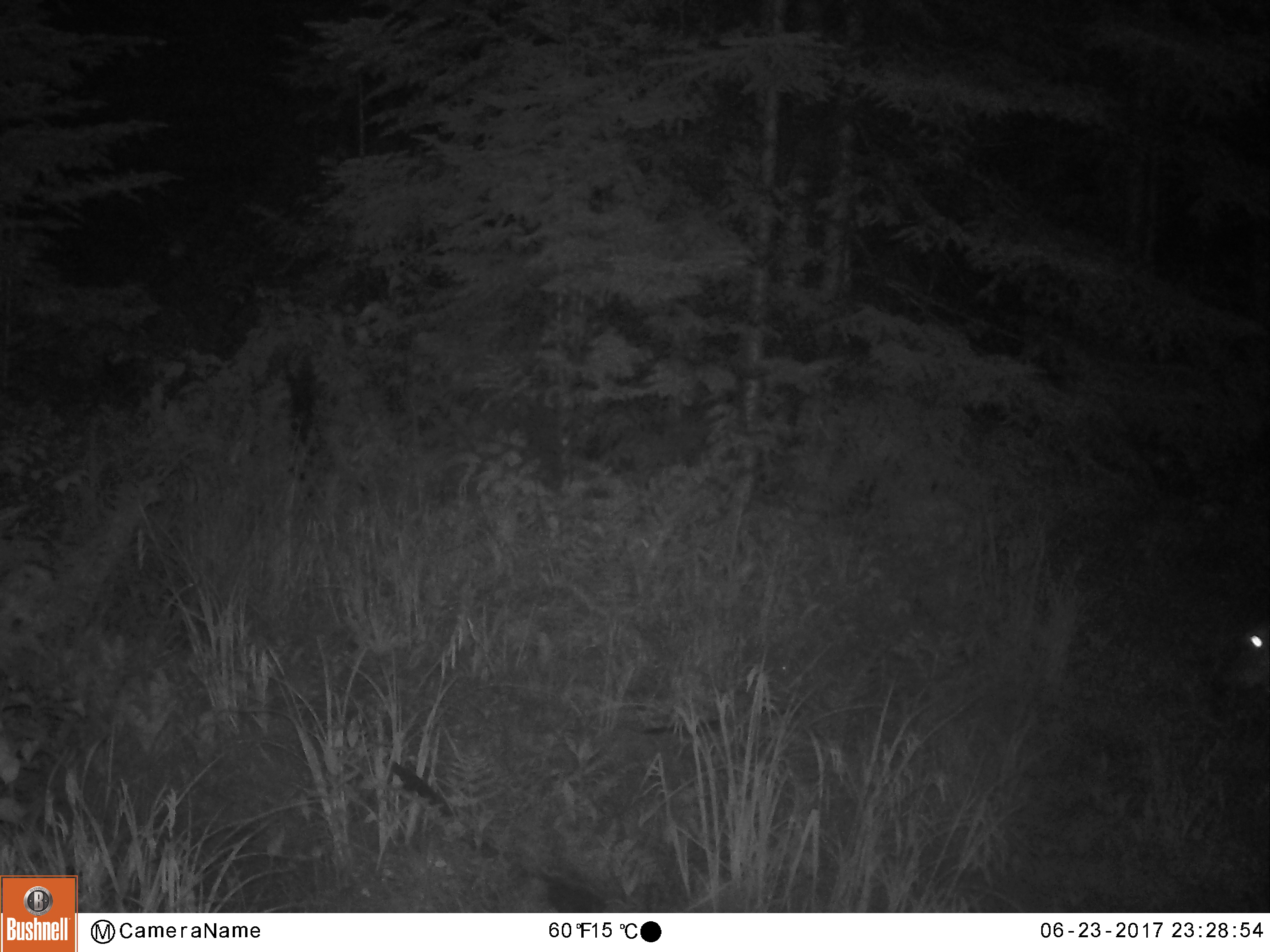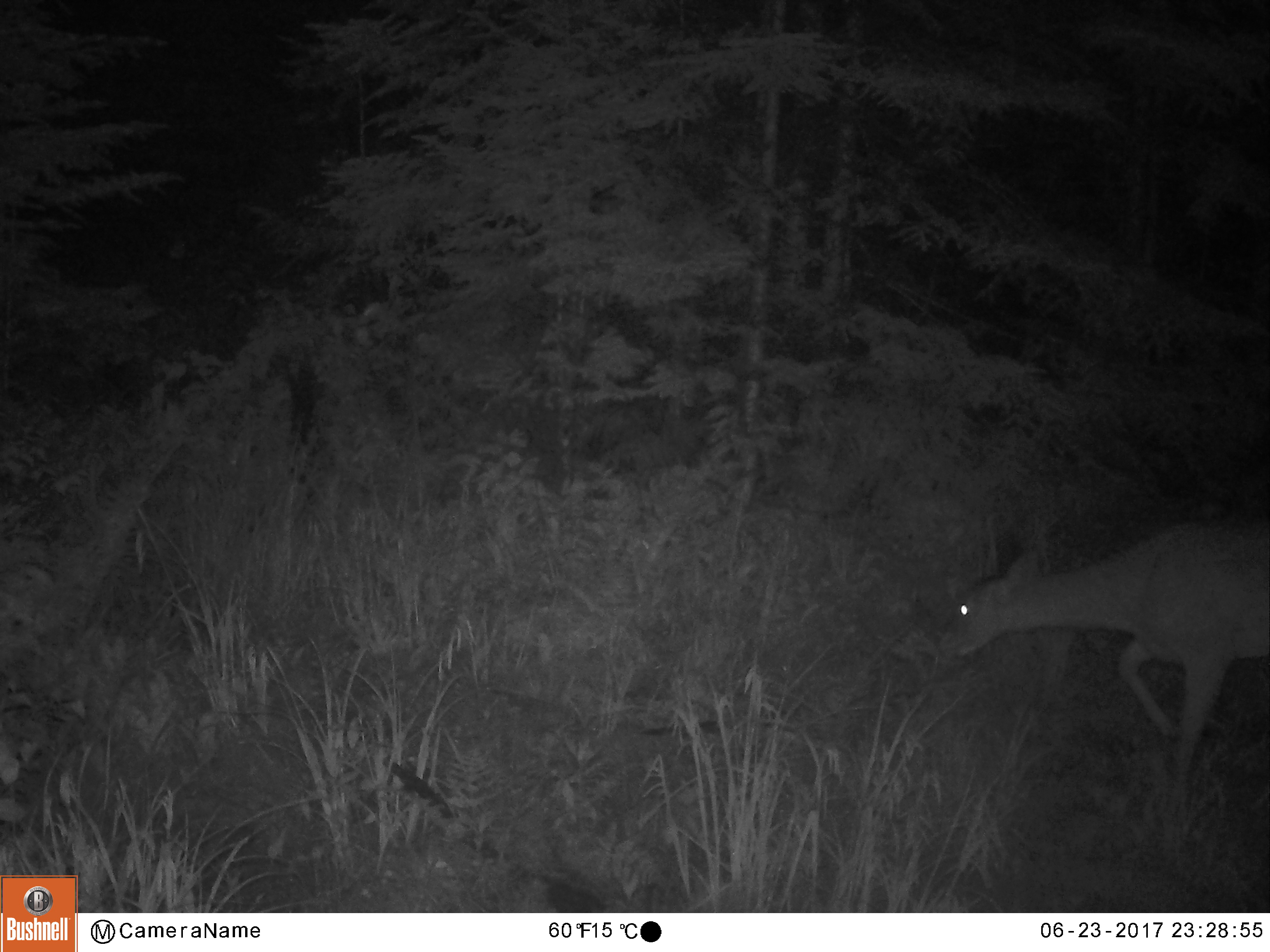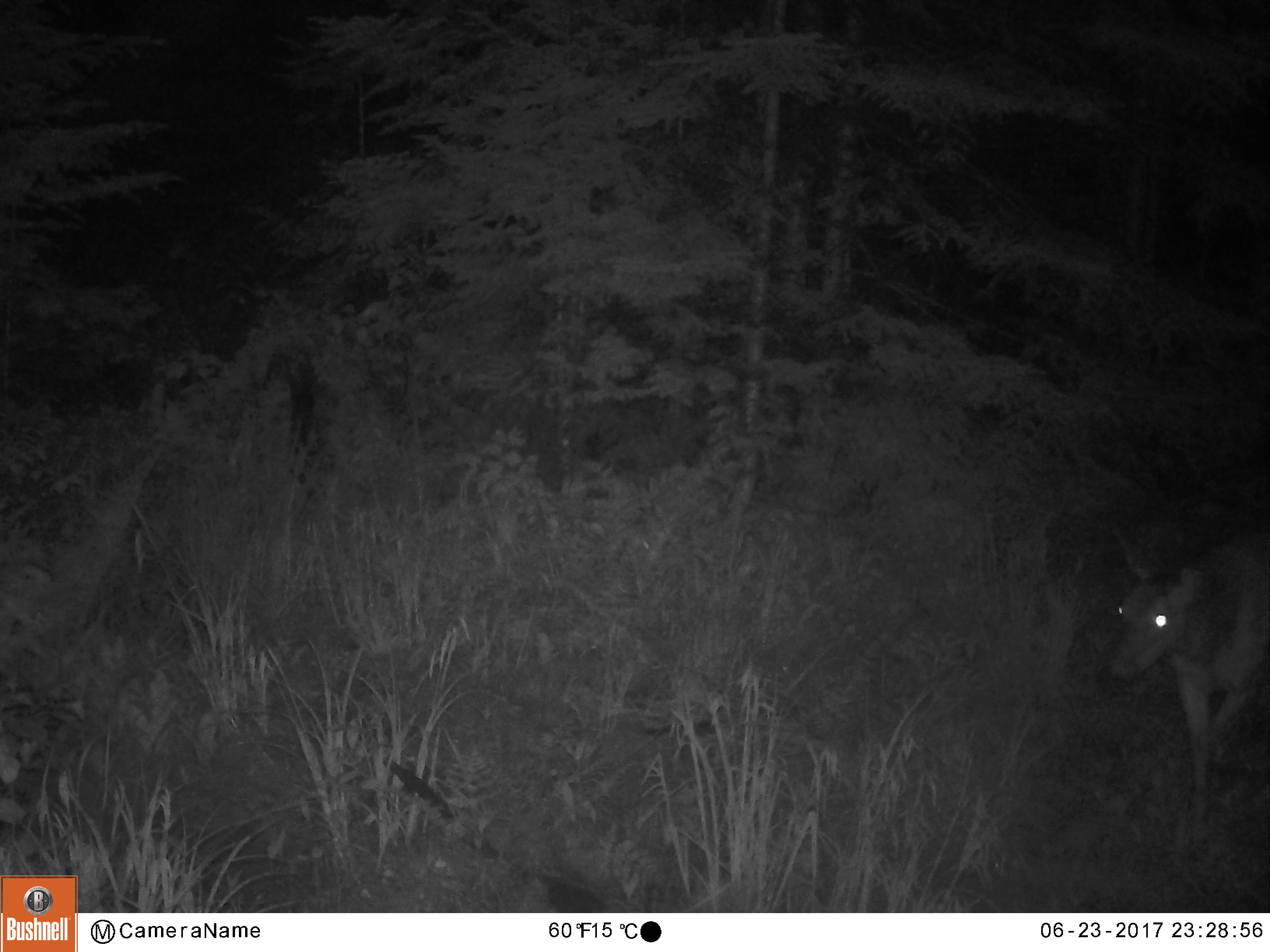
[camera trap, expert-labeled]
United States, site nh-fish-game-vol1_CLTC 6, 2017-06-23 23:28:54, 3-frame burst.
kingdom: Animalia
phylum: Chordata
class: Mammalia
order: Artiodactyla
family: Cervidae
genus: Odocoileus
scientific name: Odocoileus virginianus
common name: white-tailed deer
White-tailed deer (Odocoileus virginianus).